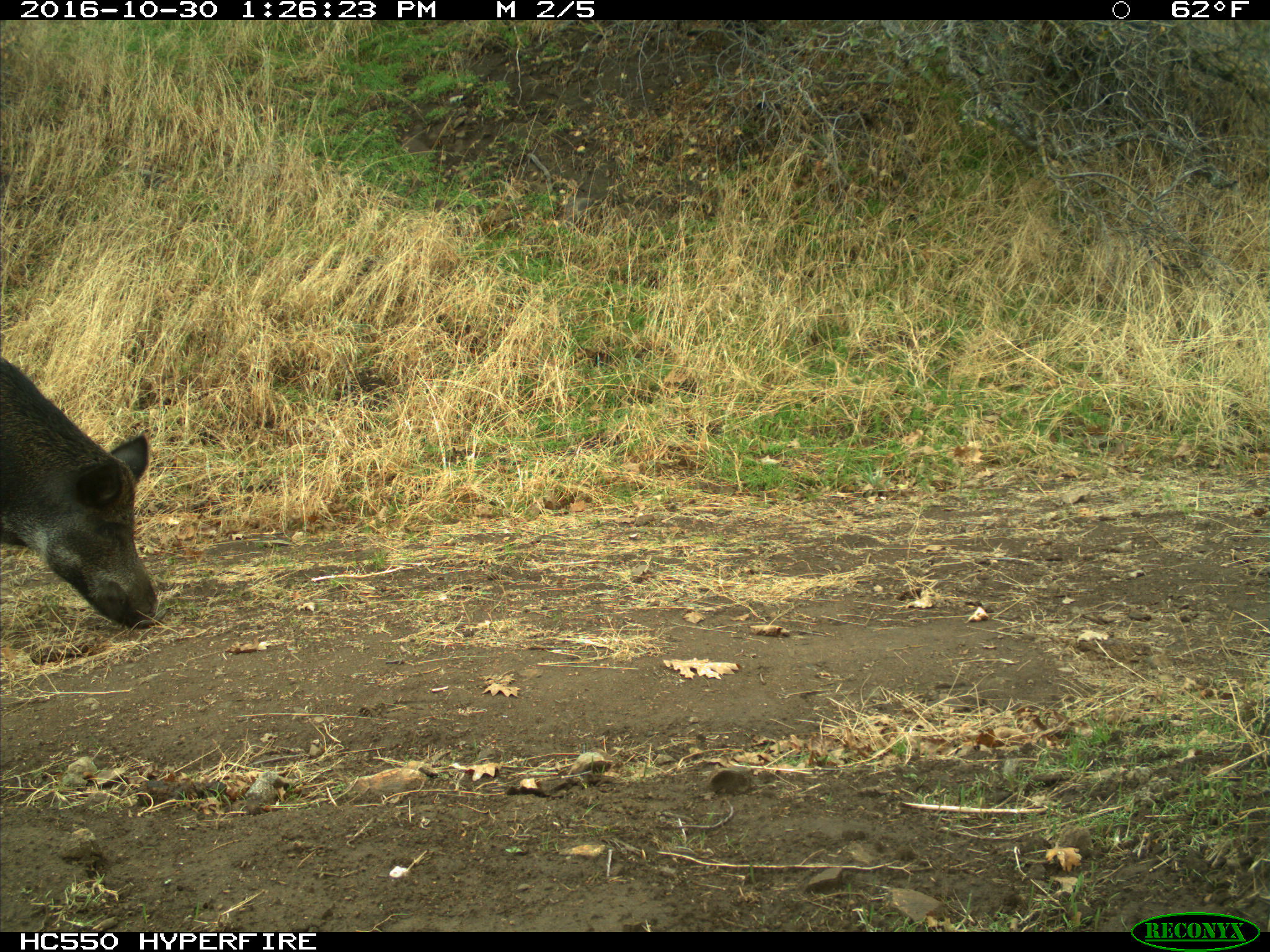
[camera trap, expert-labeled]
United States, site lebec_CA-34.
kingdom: Animalia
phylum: Chordata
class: Mammalia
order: Artiodactyla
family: Suidae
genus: Sus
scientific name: Sus scrofa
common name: wild boar